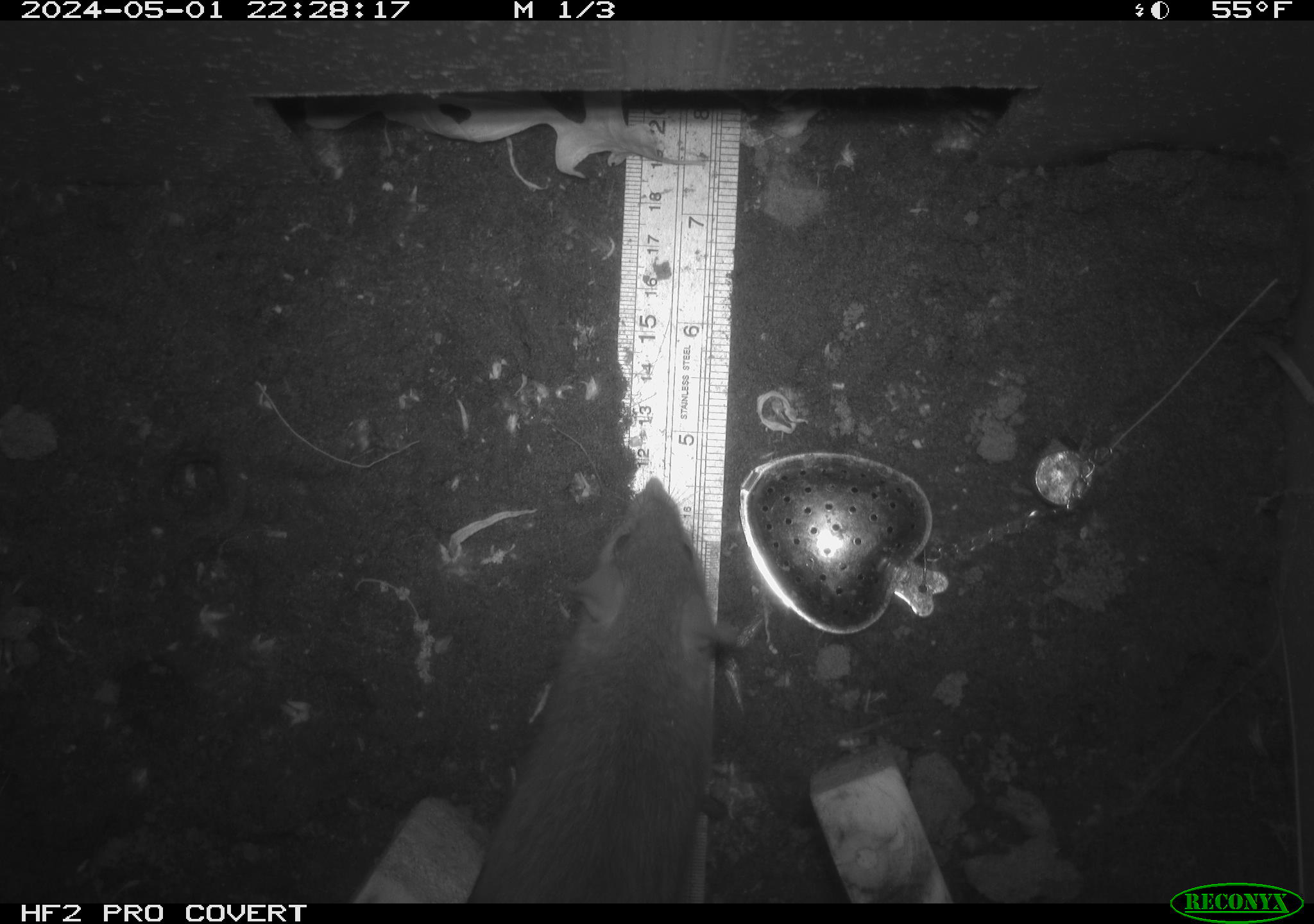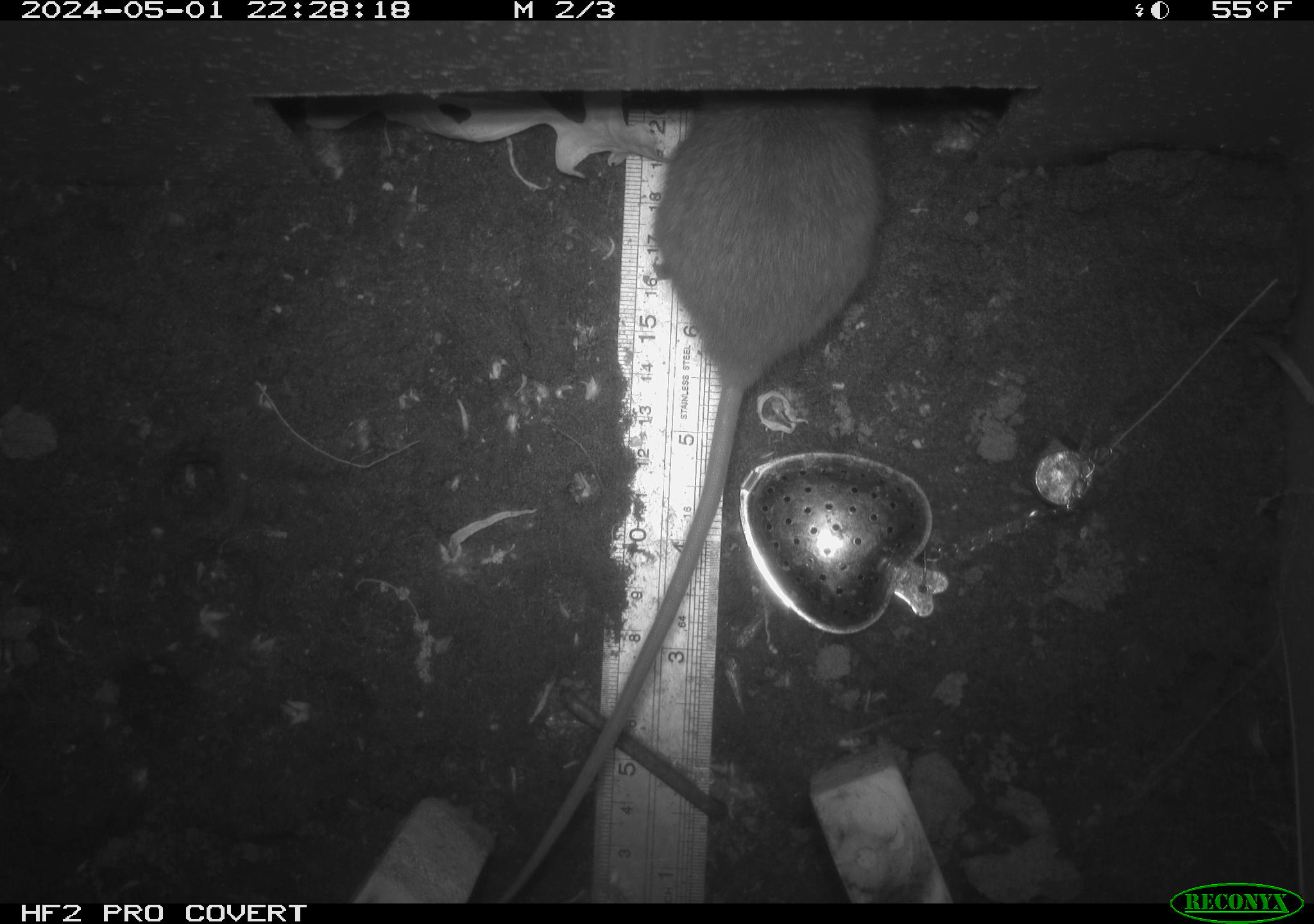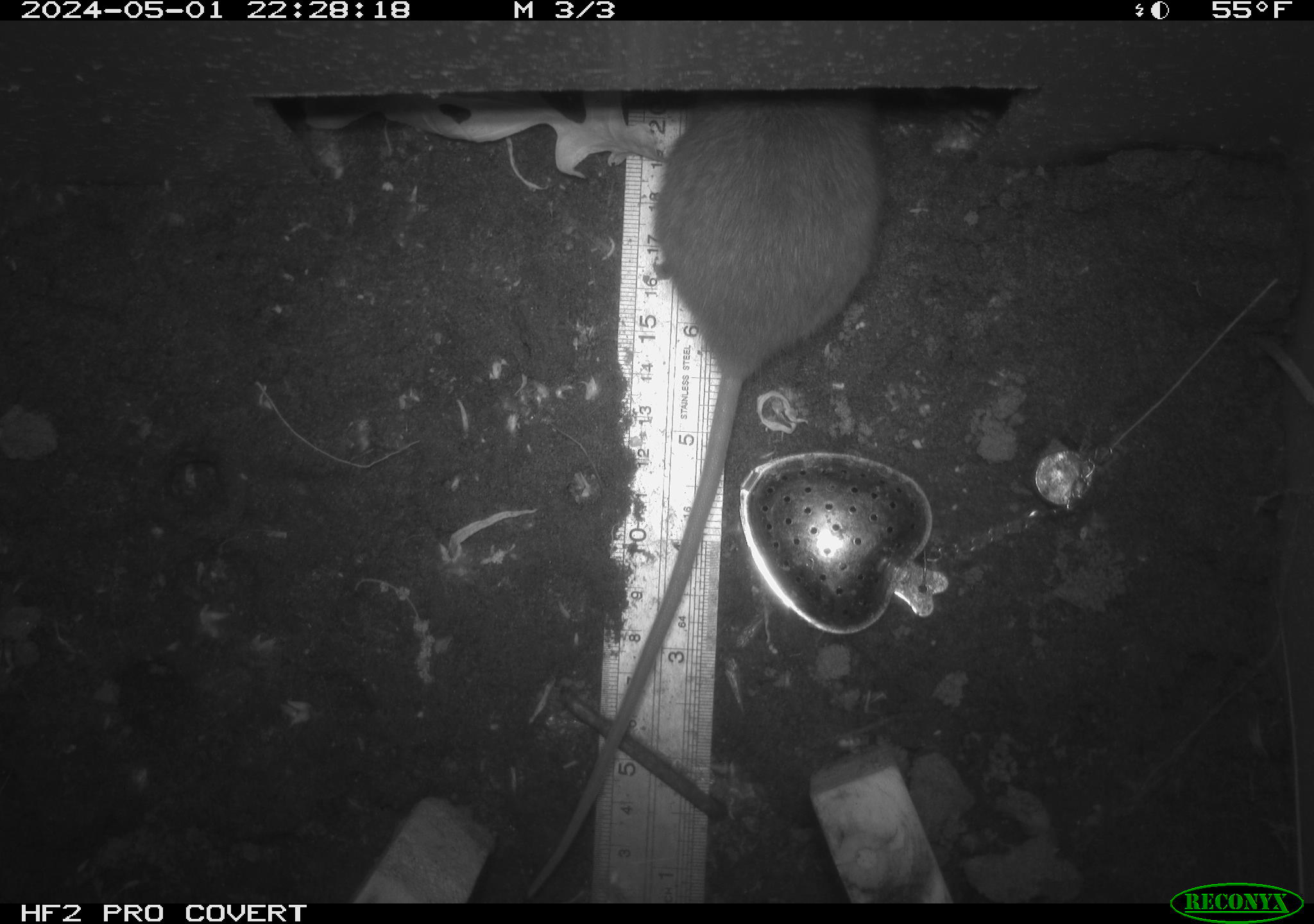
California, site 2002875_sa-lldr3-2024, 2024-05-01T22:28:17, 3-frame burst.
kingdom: Animalia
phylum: Chordata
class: Mammalia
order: Rodentia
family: Muridae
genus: Rattus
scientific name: Rattus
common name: rat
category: rattus species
Rattus species (rat) (Rattus).